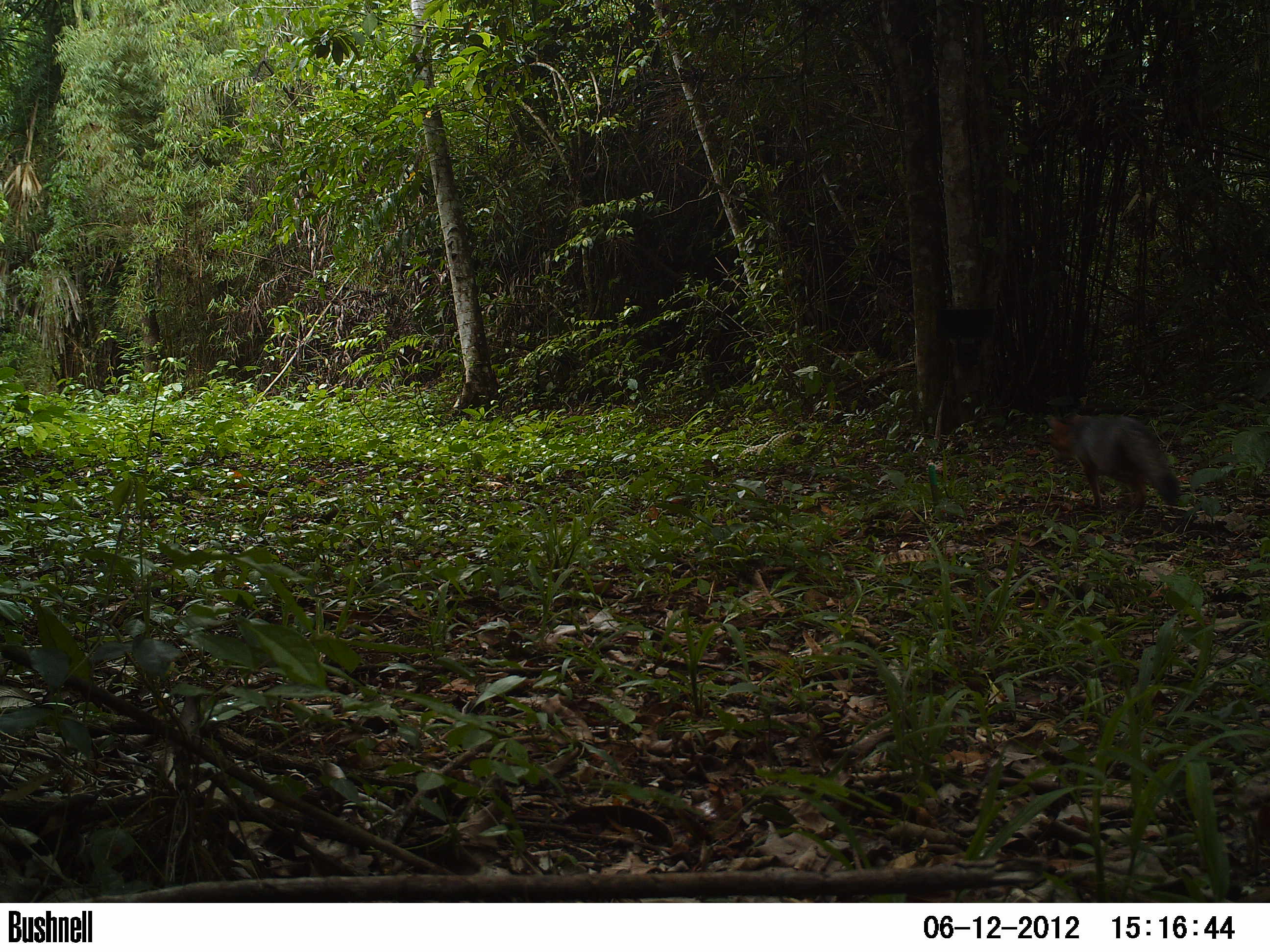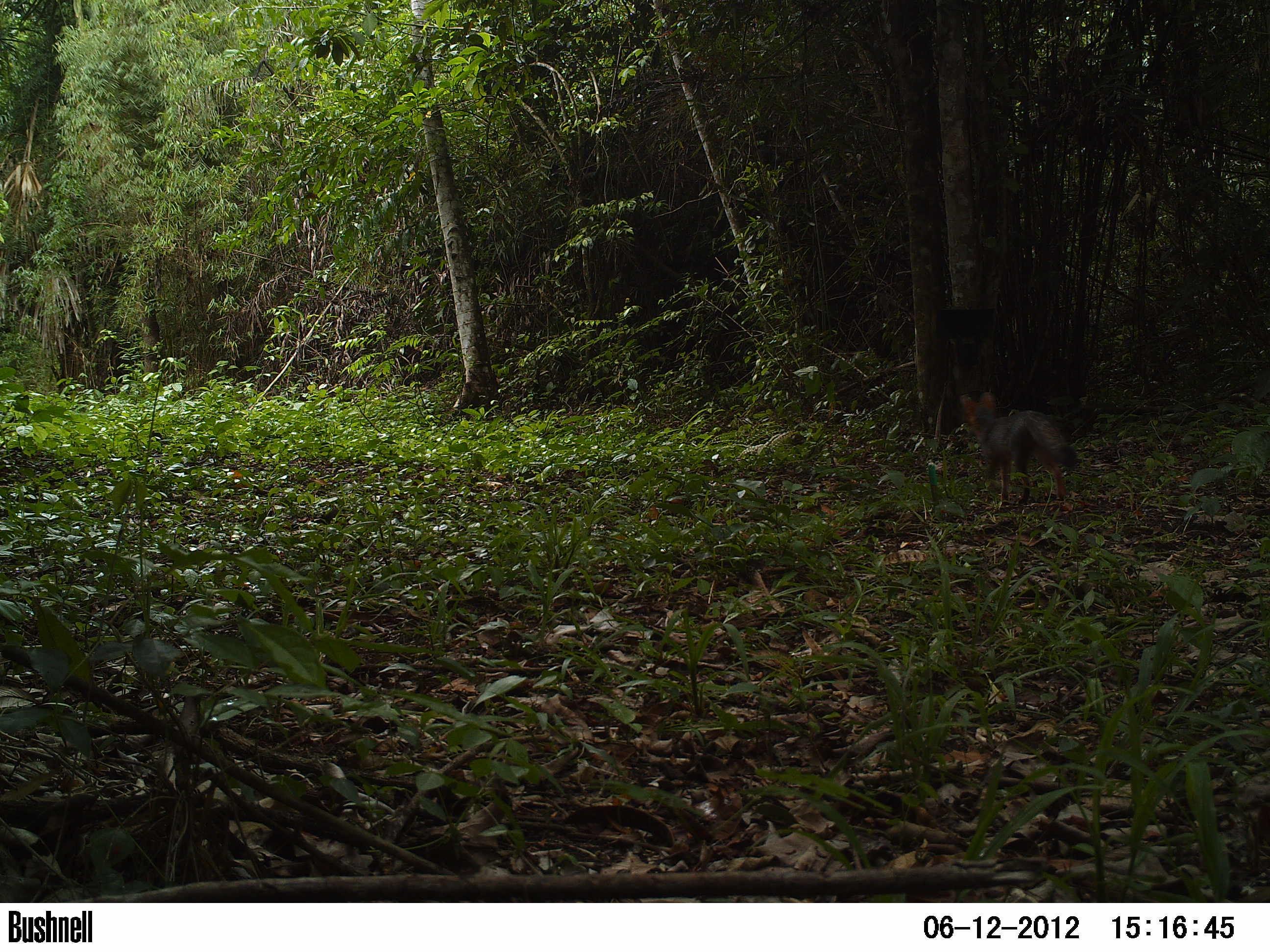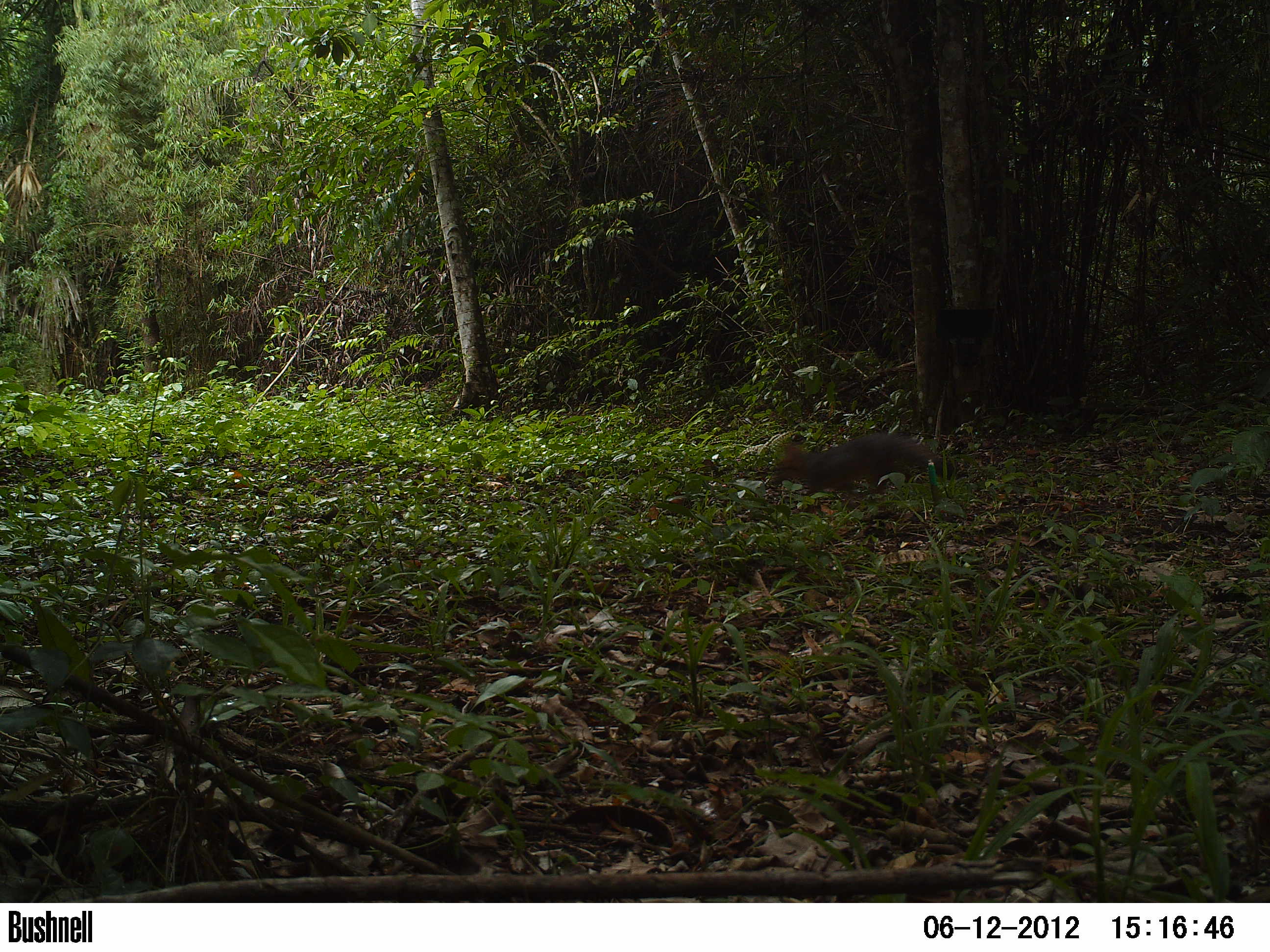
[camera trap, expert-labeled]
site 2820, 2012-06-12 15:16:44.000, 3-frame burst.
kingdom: Animalia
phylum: Chordata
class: Mammalia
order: Carnivora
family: Canidae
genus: Urocyon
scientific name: Urocyon cinereoargenteus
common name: gray fox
Urocyon cinereoargenteus (gray fox), count 1, age adult.